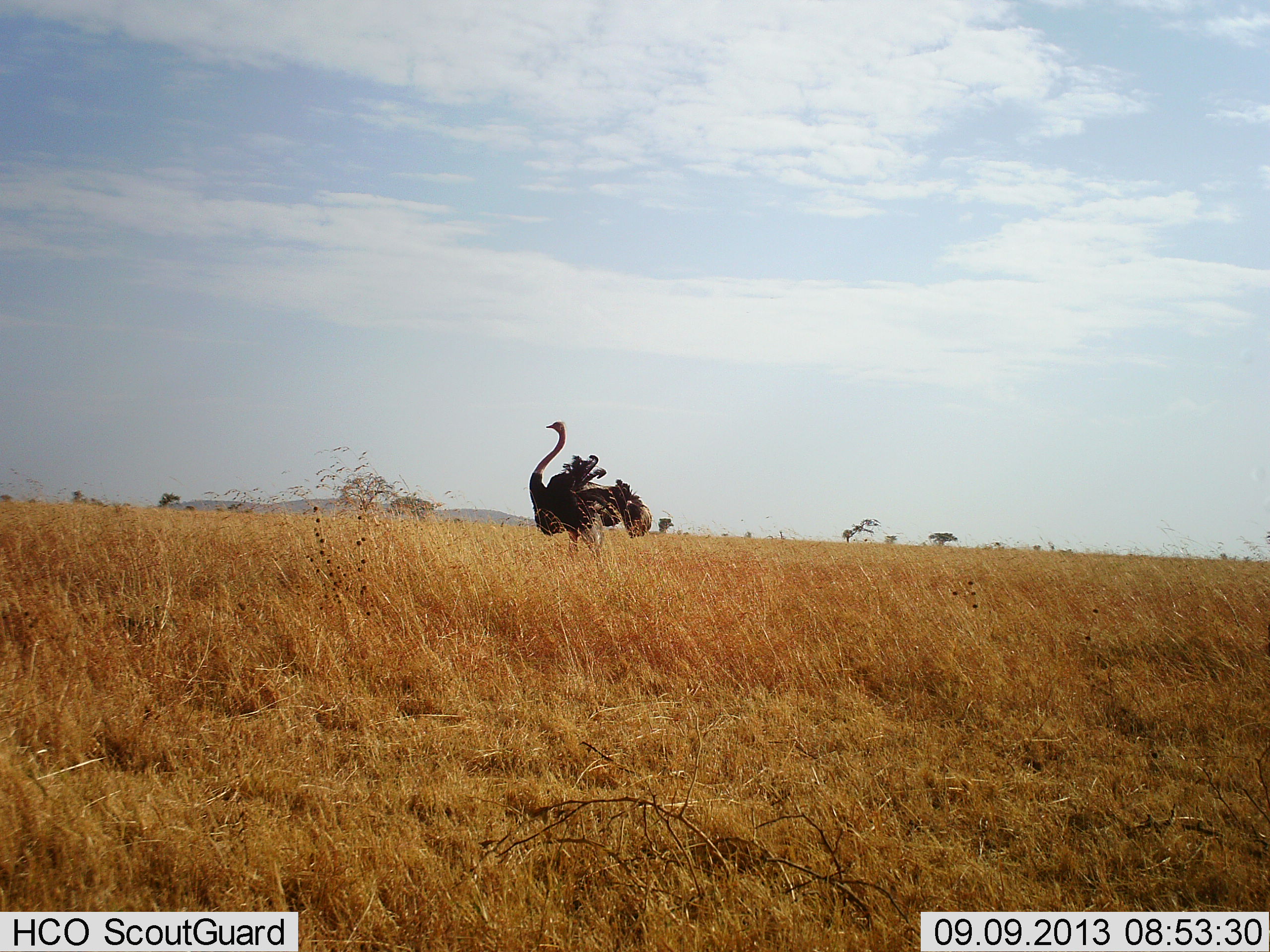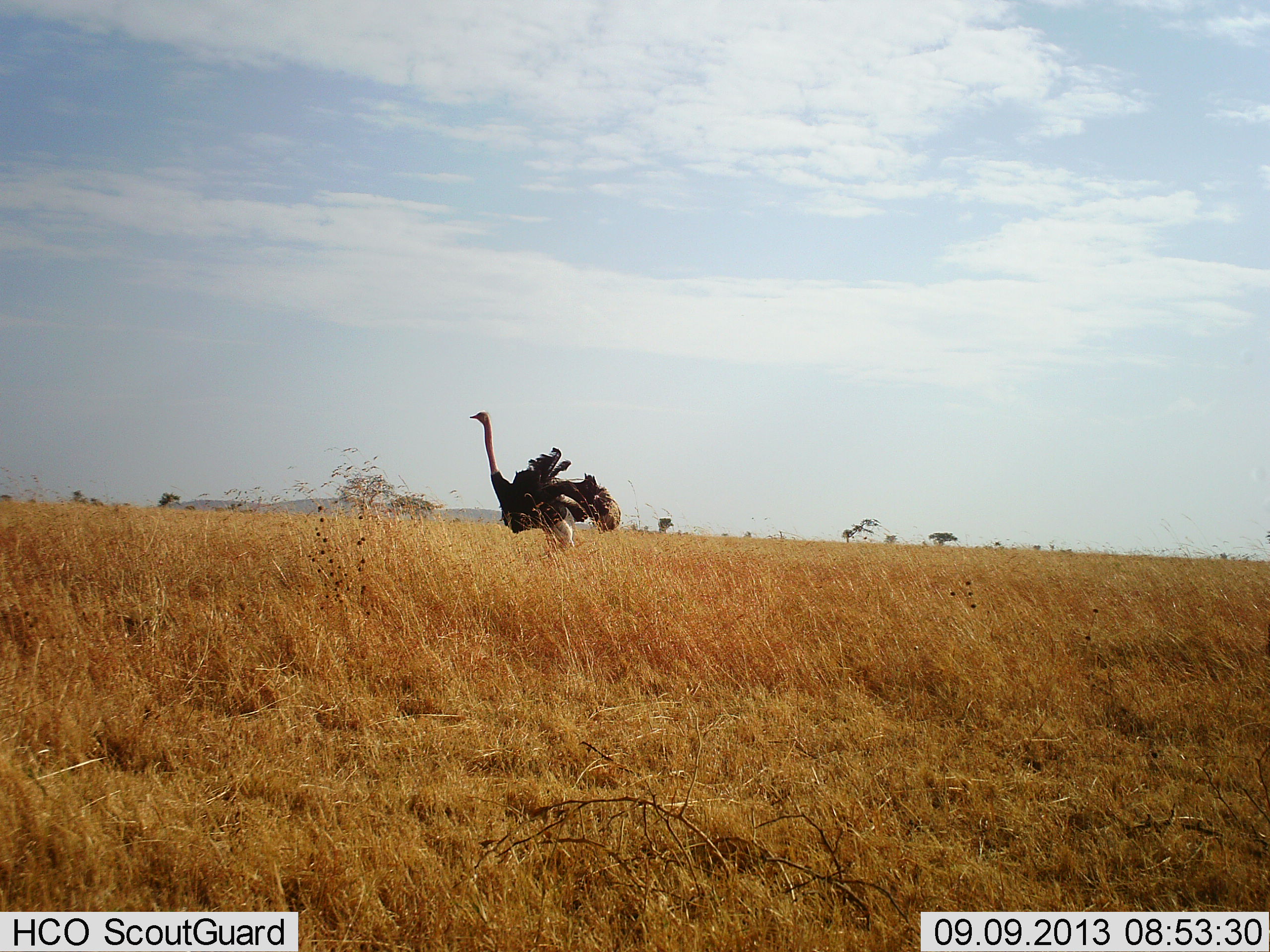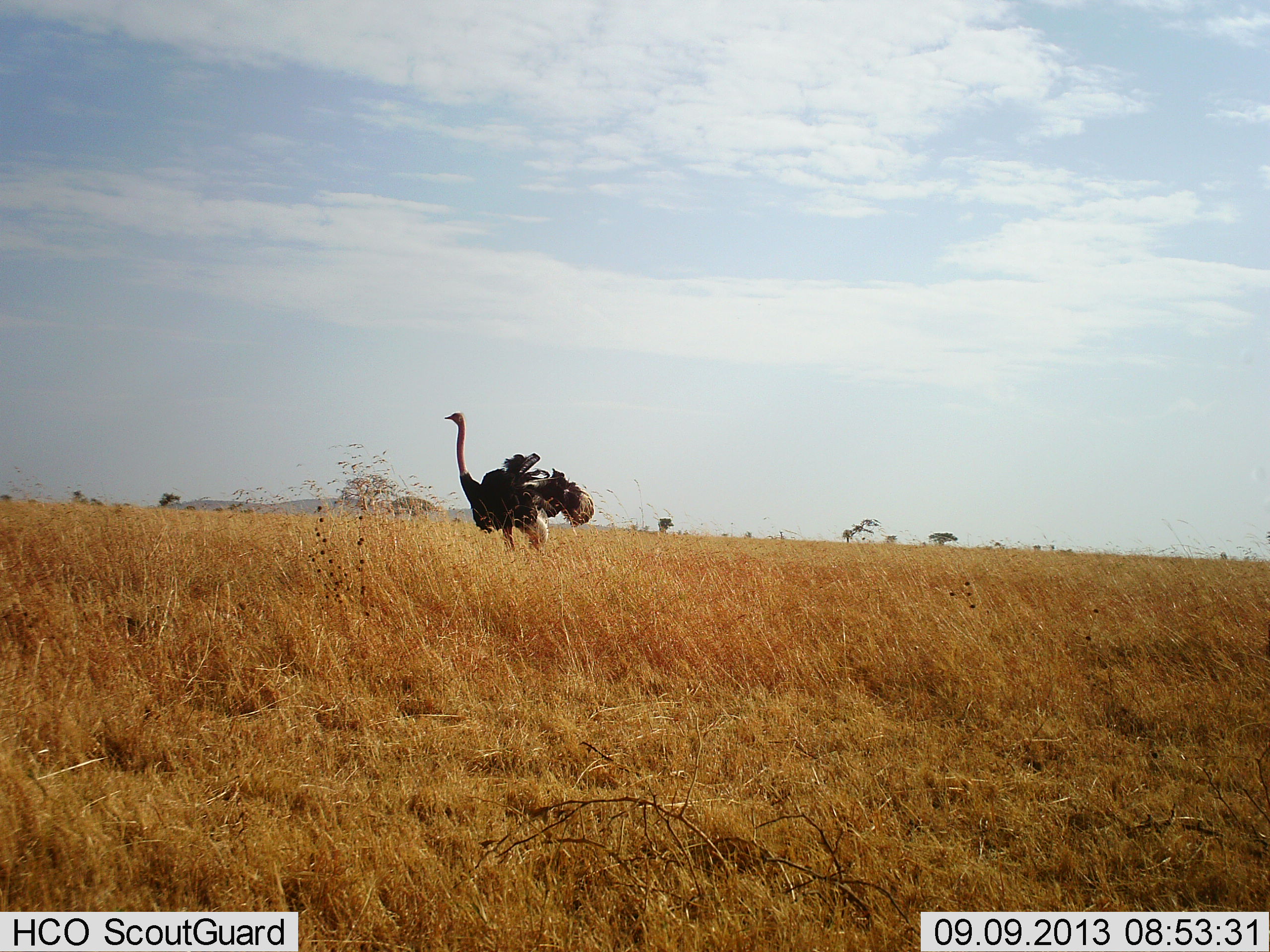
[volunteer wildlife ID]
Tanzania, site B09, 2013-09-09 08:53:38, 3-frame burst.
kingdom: Animalia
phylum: Chordata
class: Aves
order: Struthioniformes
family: Struthionidae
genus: Struthio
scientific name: Struthio camelus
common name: ostrich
Ostrich (Struthio camelus), count 1. Behavior (volunteer vote fractions): standing 10%, resting 0%, moving 90%, interacting 0%. Young present (vote fraction): 0%. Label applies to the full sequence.